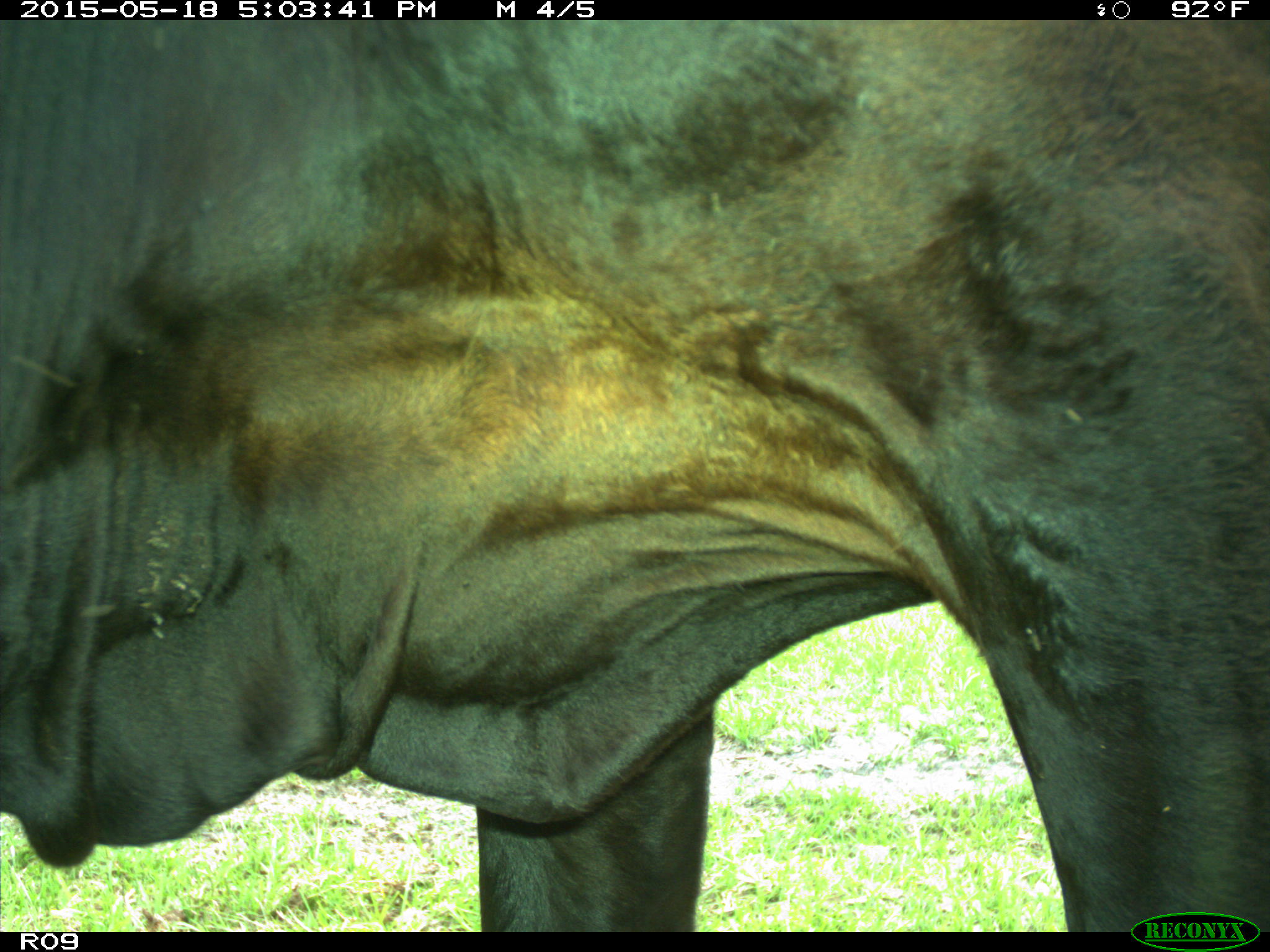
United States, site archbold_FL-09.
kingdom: Animalia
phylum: Chordata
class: Mammalia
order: Artiodactyla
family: Bovidae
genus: Bos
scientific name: Bos taurus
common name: domestic cow